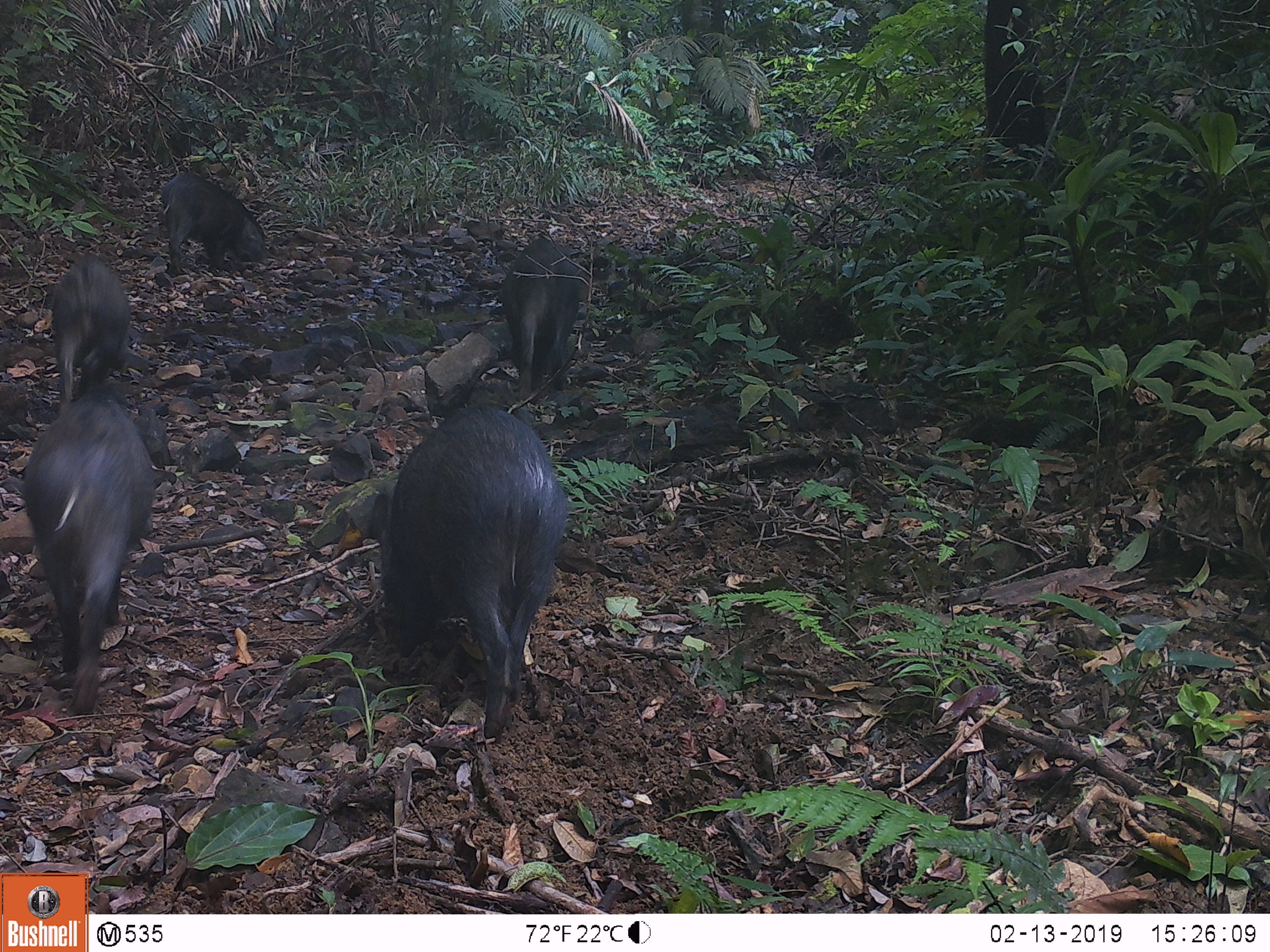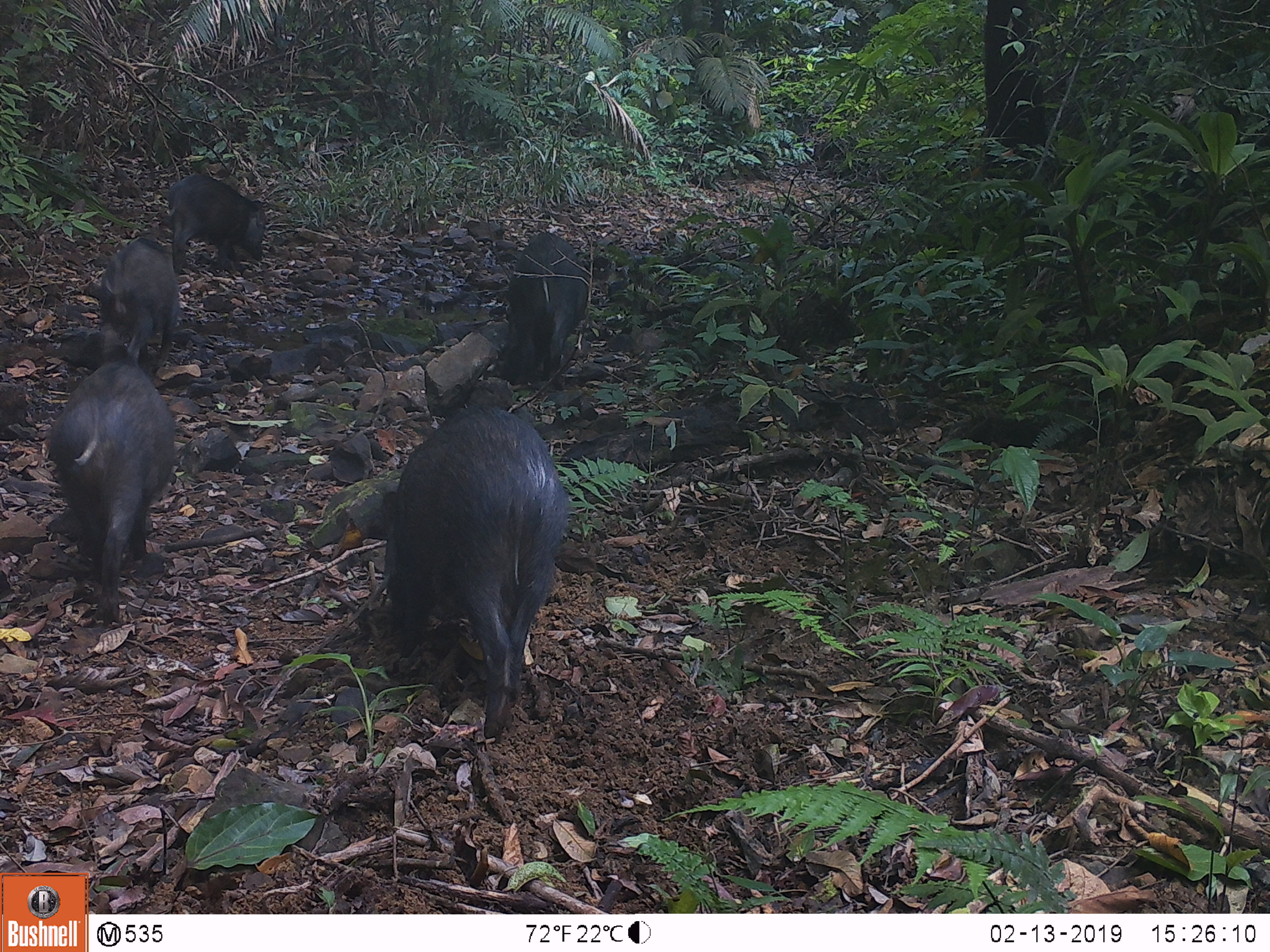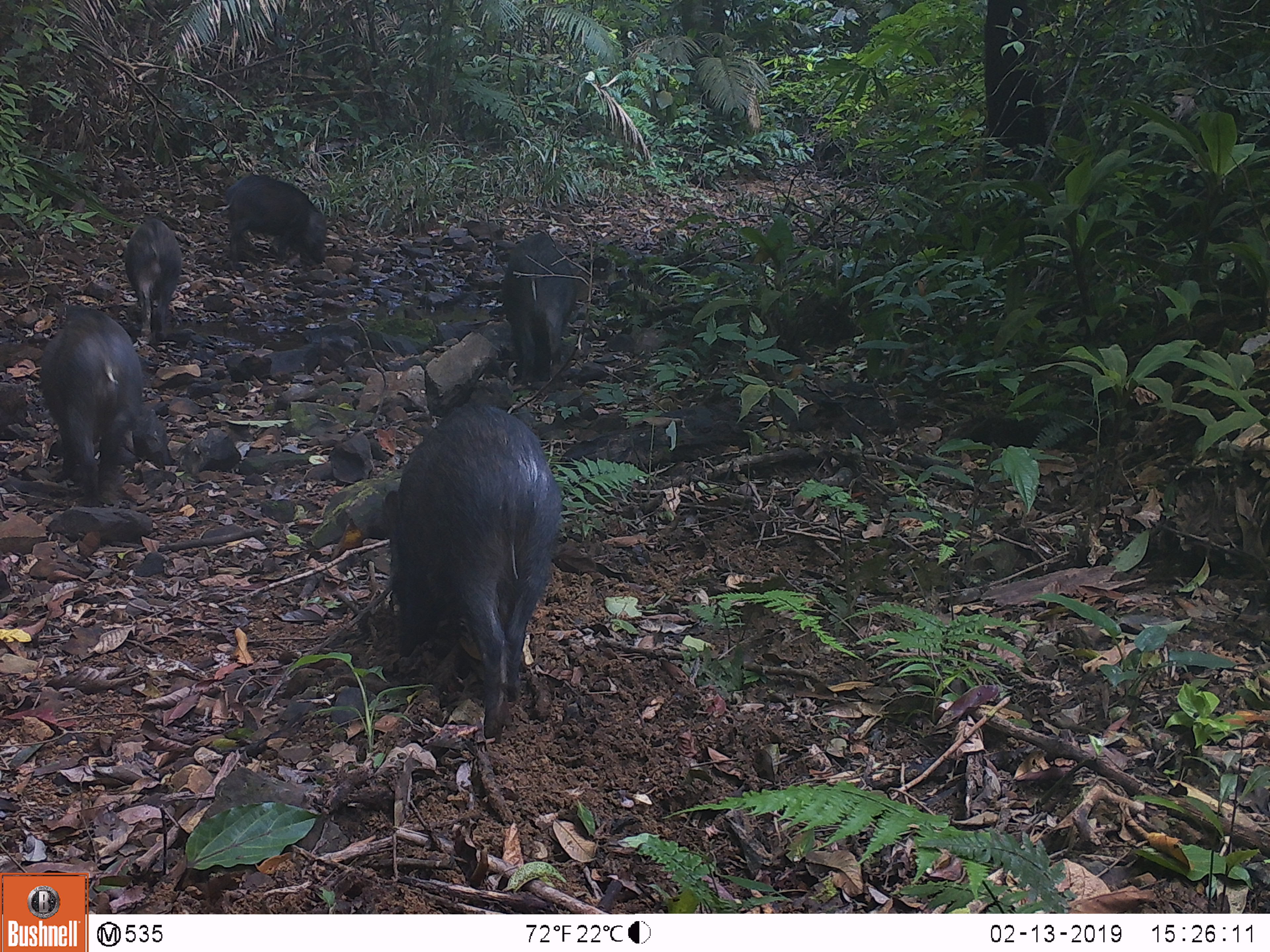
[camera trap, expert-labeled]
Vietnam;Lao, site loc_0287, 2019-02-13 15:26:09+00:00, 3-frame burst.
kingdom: Animalia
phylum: Chordata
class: Mammalia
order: Artiodactyla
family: Suidae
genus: Sus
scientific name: Sus scrofa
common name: eurasian wild pig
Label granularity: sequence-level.